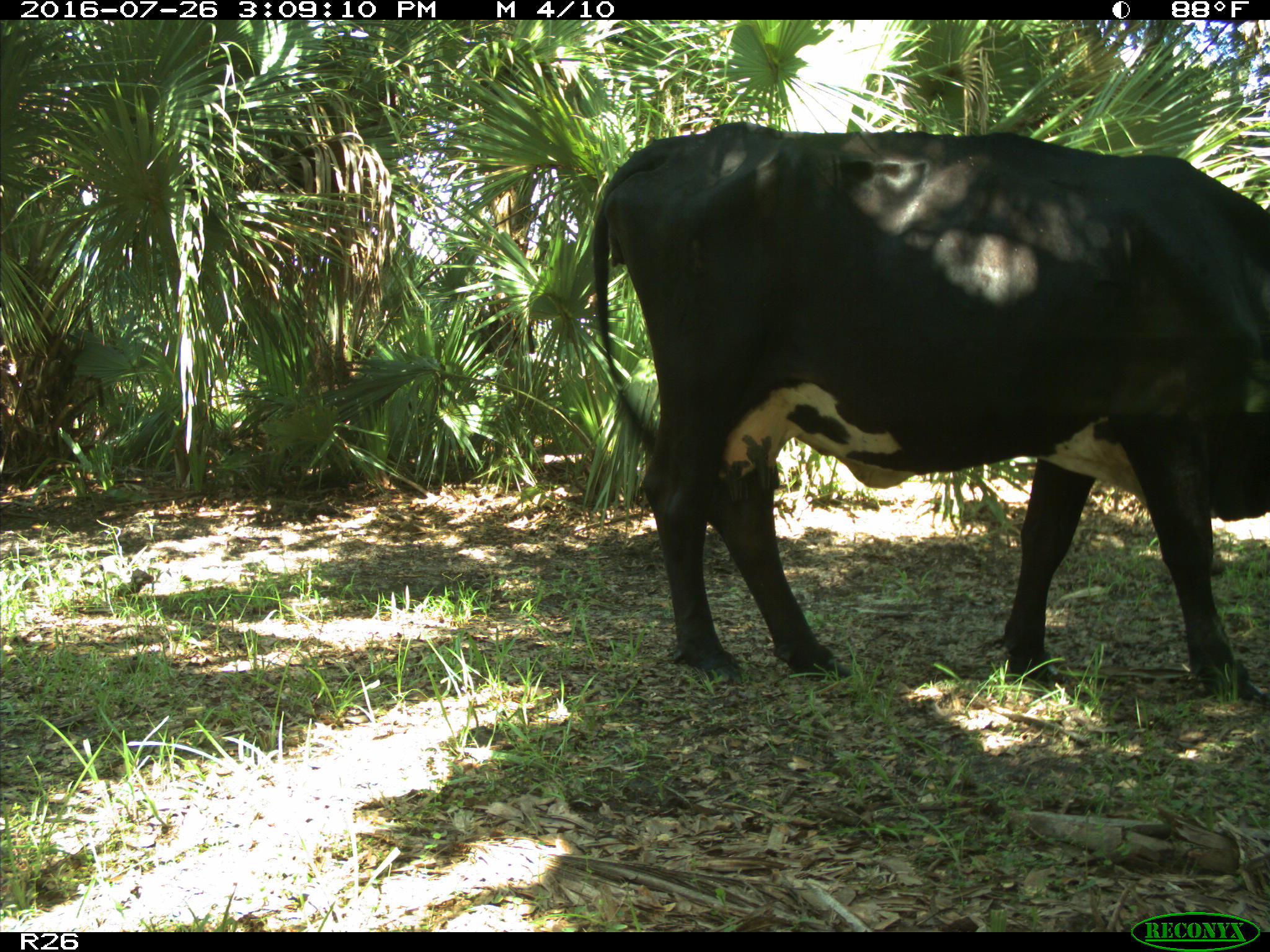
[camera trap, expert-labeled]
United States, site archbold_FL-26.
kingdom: Animalia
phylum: Chordata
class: Mammalia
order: Artiodactyla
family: Bovidae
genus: Bos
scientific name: Bos taurus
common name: domestic cow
Bos taurus (domestic cow).